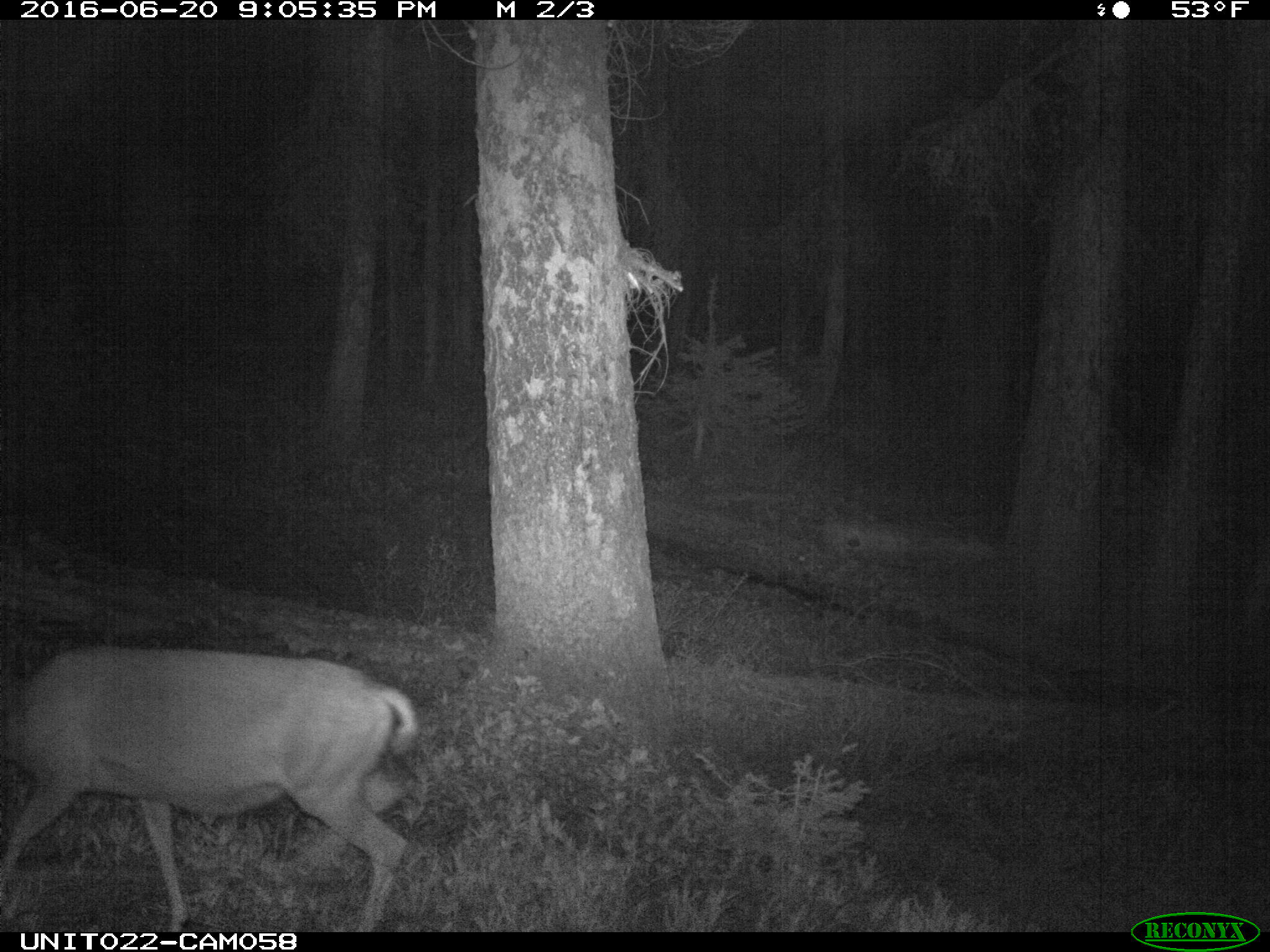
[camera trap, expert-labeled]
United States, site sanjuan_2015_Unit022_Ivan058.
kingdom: Animalia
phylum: Chordata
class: Mammalia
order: Artiodactyla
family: Cervidae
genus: Odocoileus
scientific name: Odocoileus hemionus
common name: mule deer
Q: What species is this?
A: Odocoileus hemionus (mule deer).